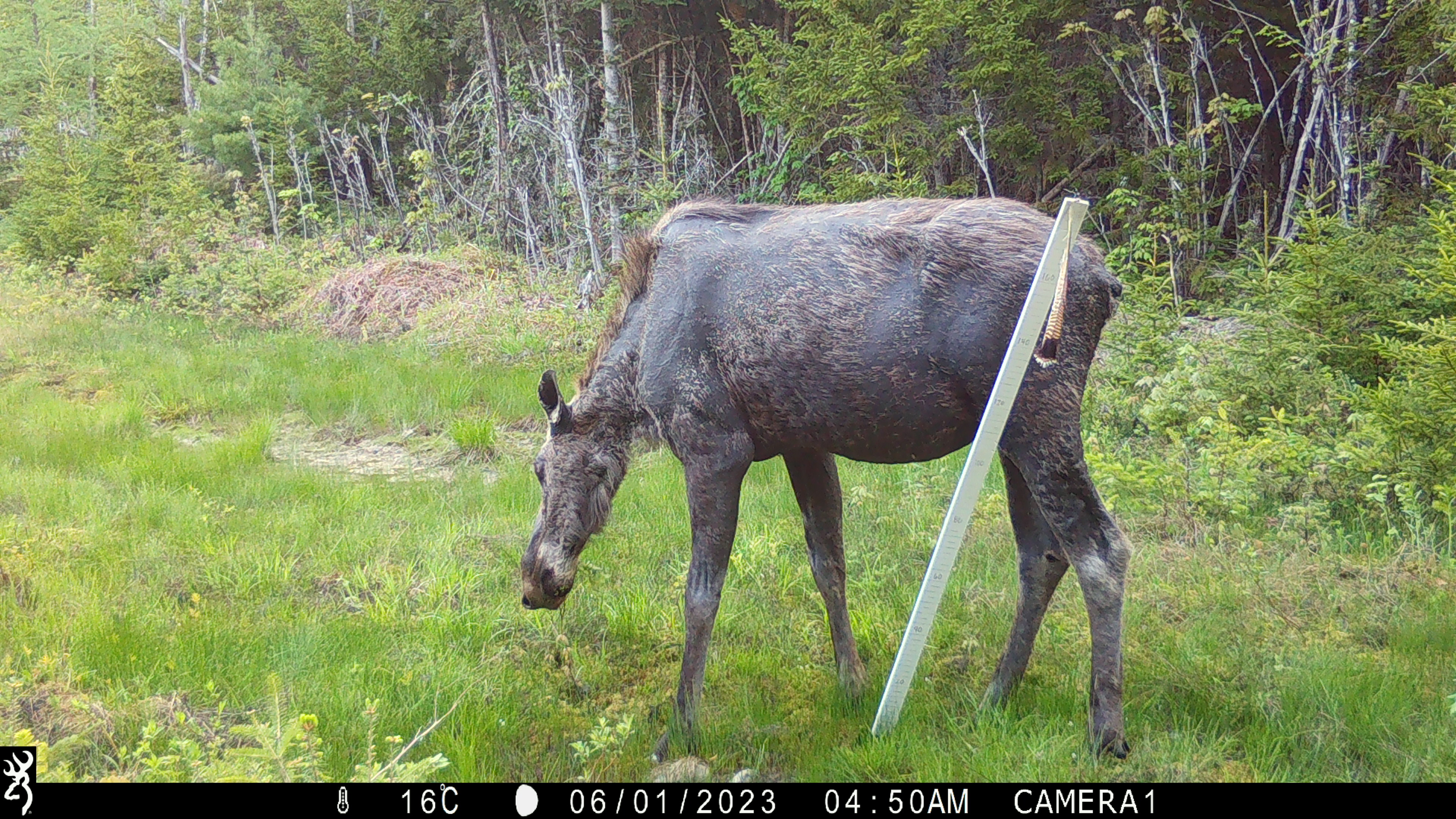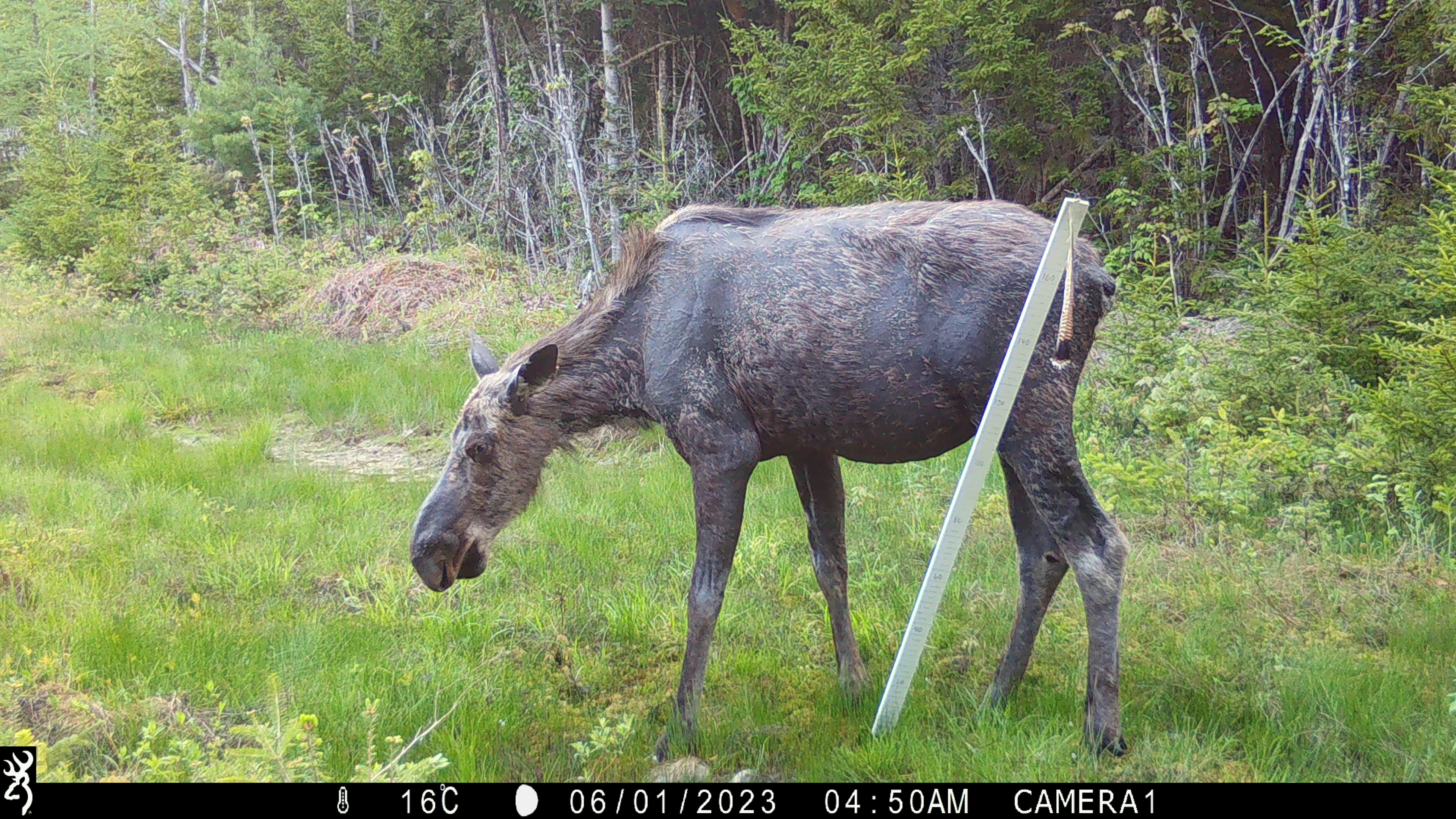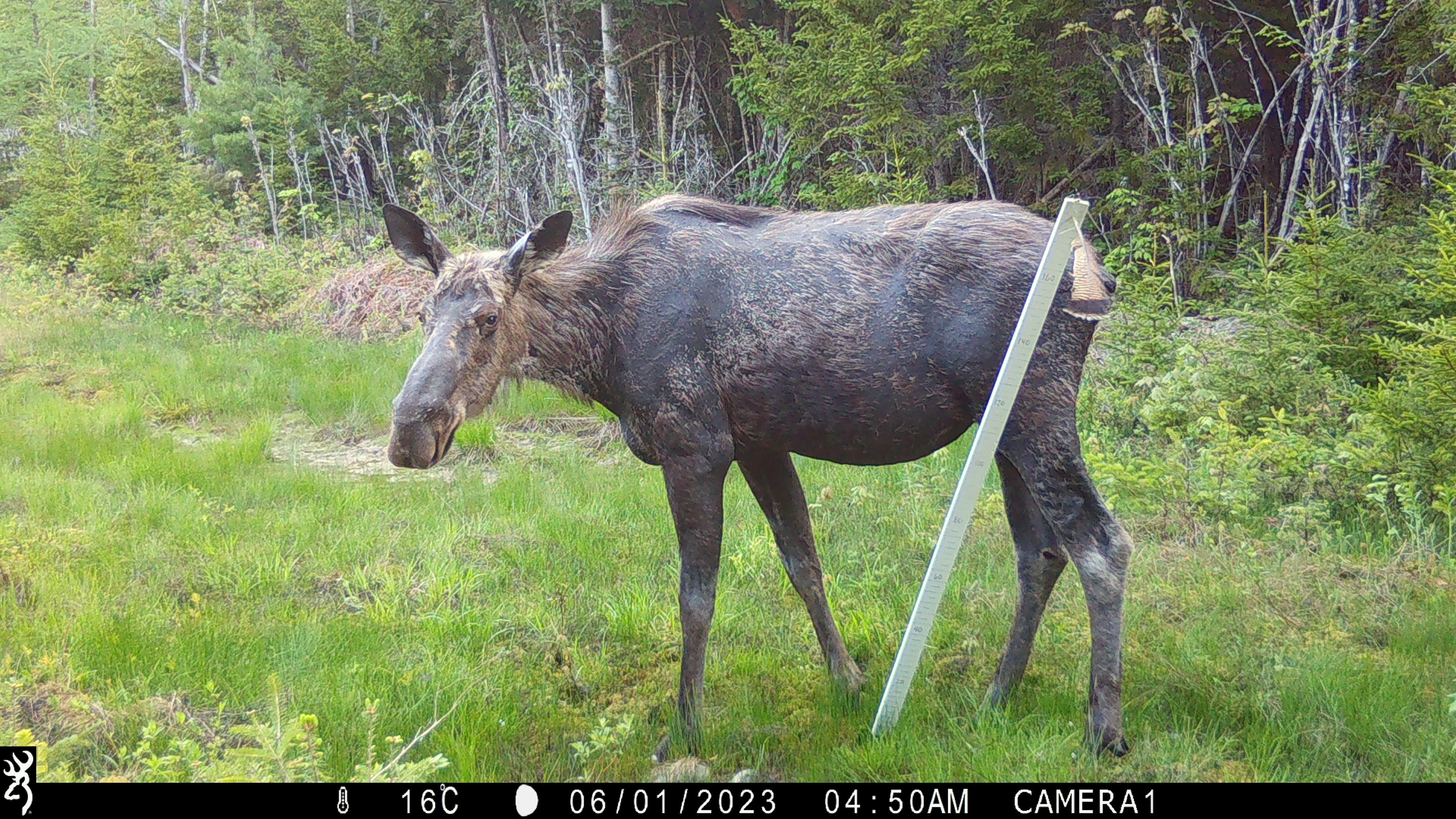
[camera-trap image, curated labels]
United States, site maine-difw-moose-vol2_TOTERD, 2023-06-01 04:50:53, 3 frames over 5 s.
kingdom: Animalia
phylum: Chordata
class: Mammalia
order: Artiodactyla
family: Cervidae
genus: Alces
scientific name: Alces alces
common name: moose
Moose (Alces alces).